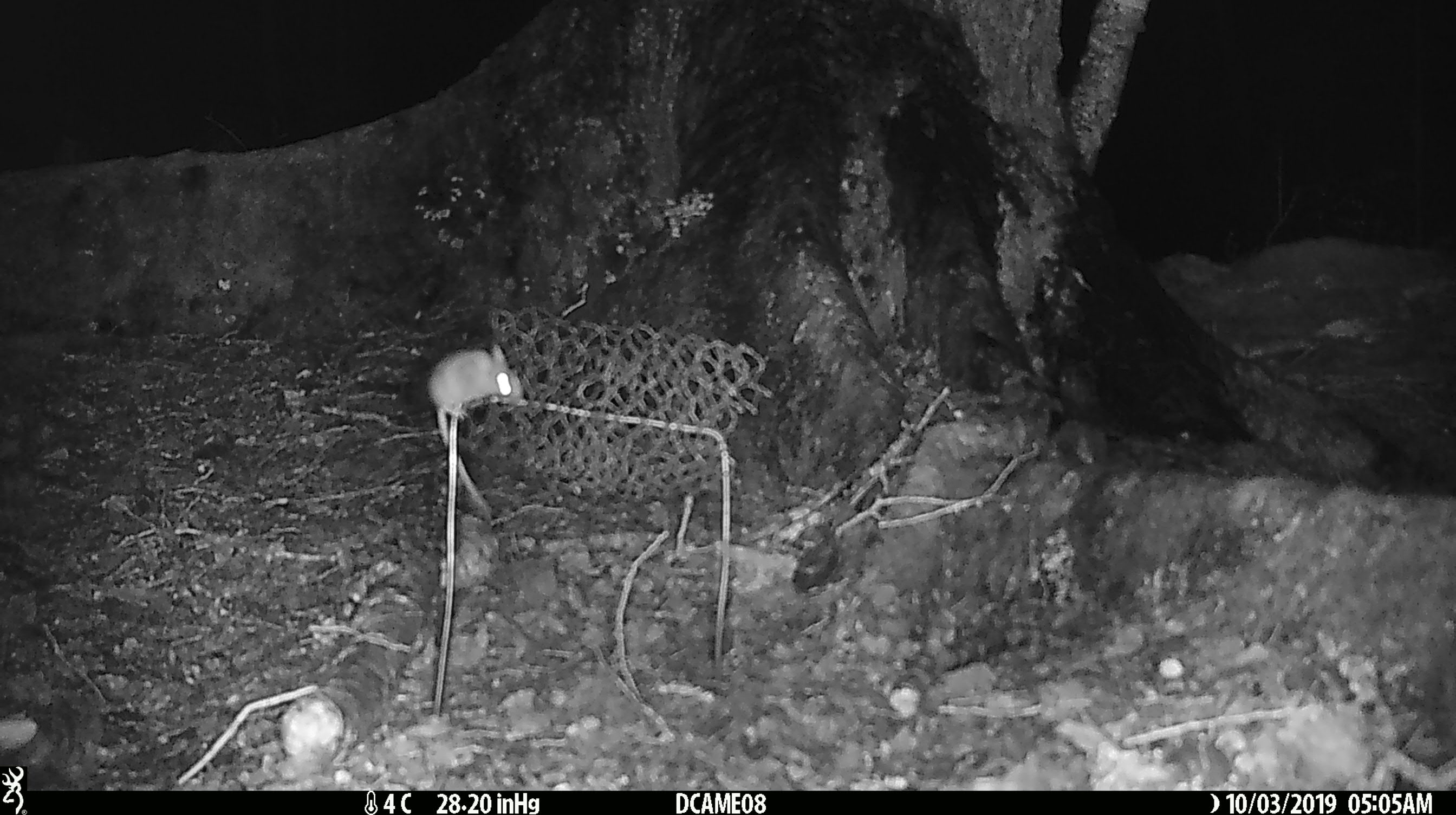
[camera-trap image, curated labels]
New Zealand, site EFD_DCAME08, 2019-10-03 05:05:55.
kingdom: Animalia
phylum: Chordata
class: Mammalia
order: Rodentia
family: Muridae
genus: Mus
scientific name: Mus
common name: mouse